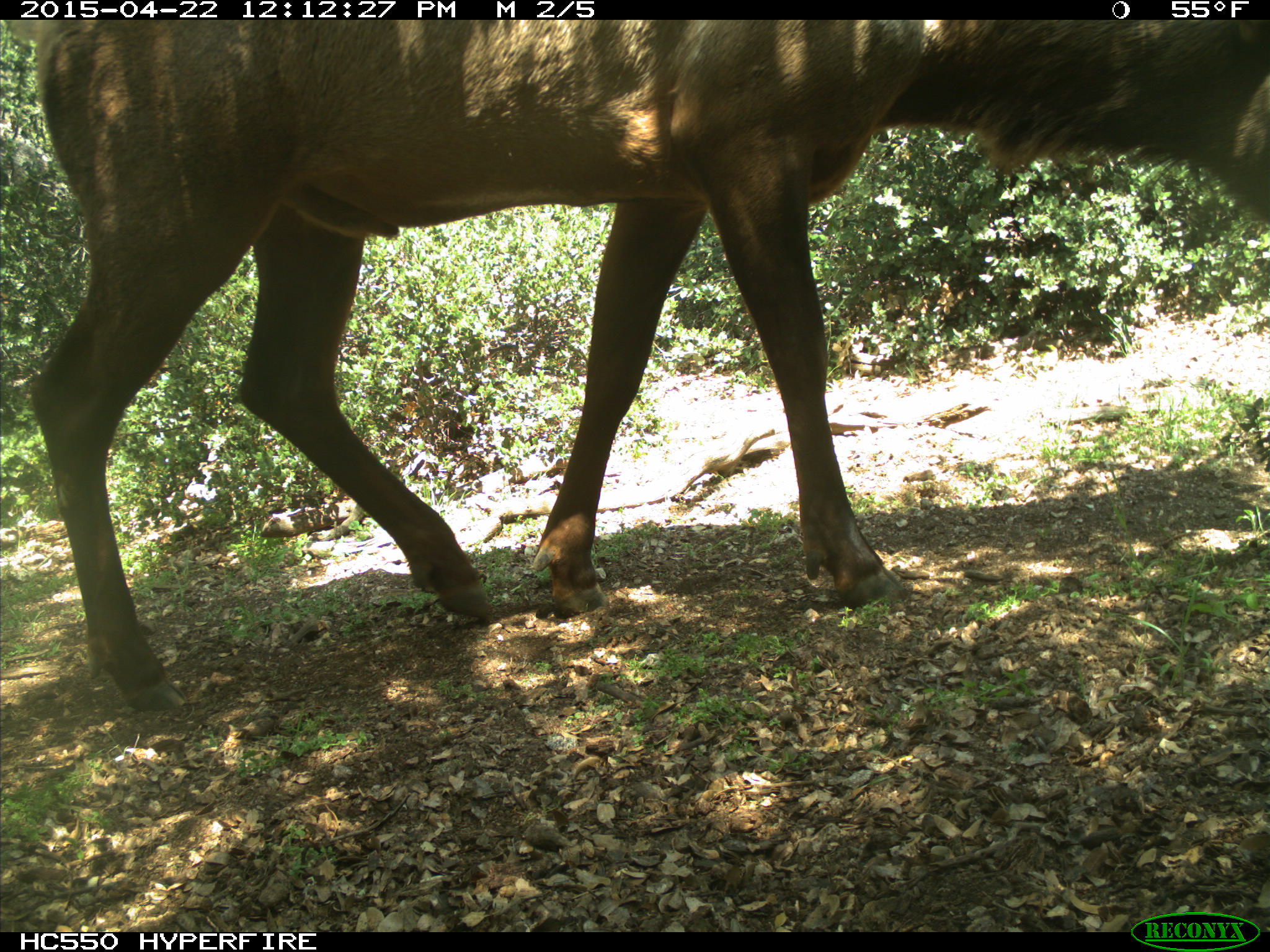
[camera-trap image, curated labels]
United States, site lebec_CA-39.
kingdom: Animalia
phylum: Chordata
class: Mammalia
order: Artiodactyla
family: Cervidae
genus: Cervus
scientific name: Cervus canadensis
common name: elk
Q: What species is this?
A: Cervus canadensis (elk).